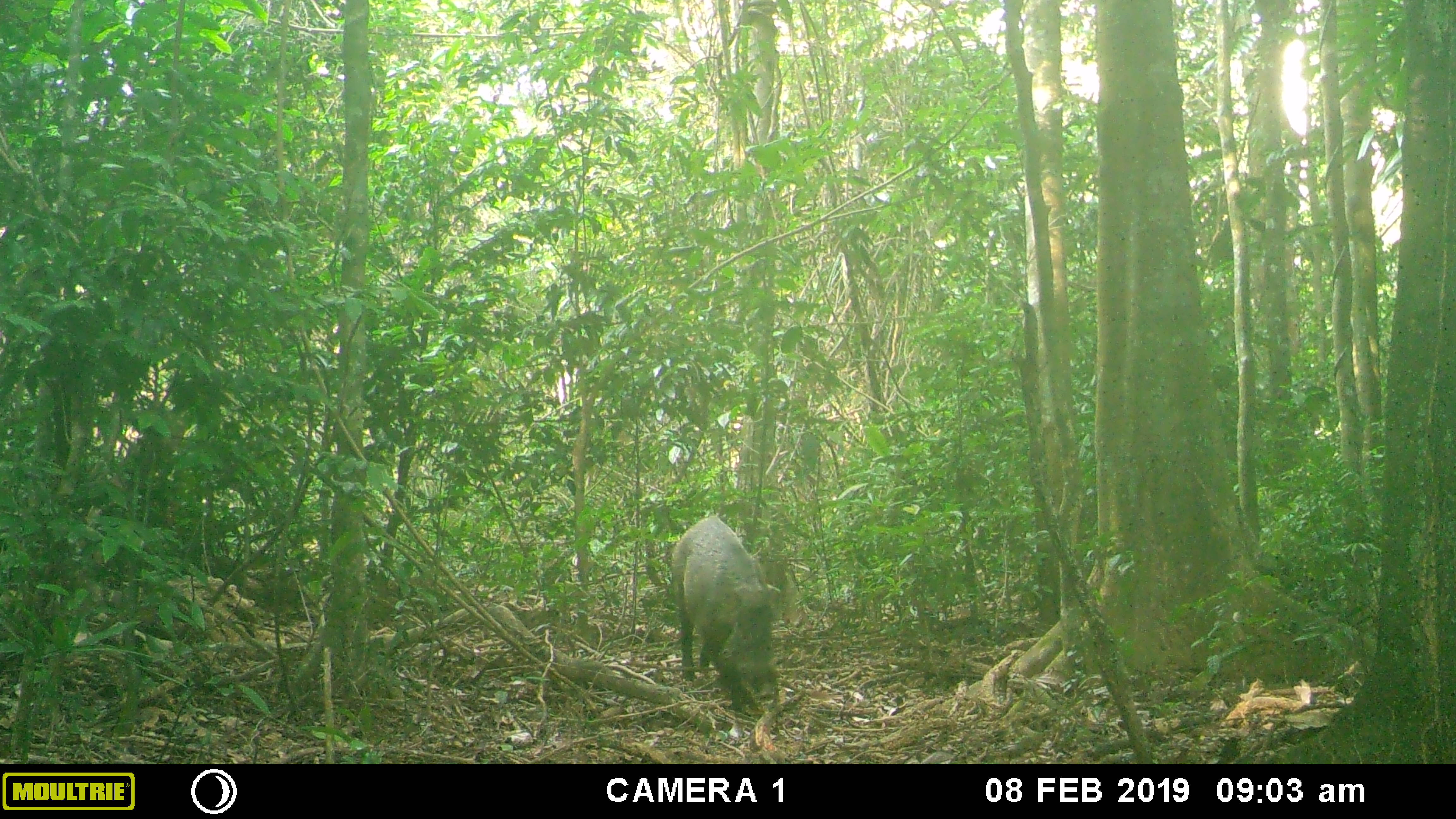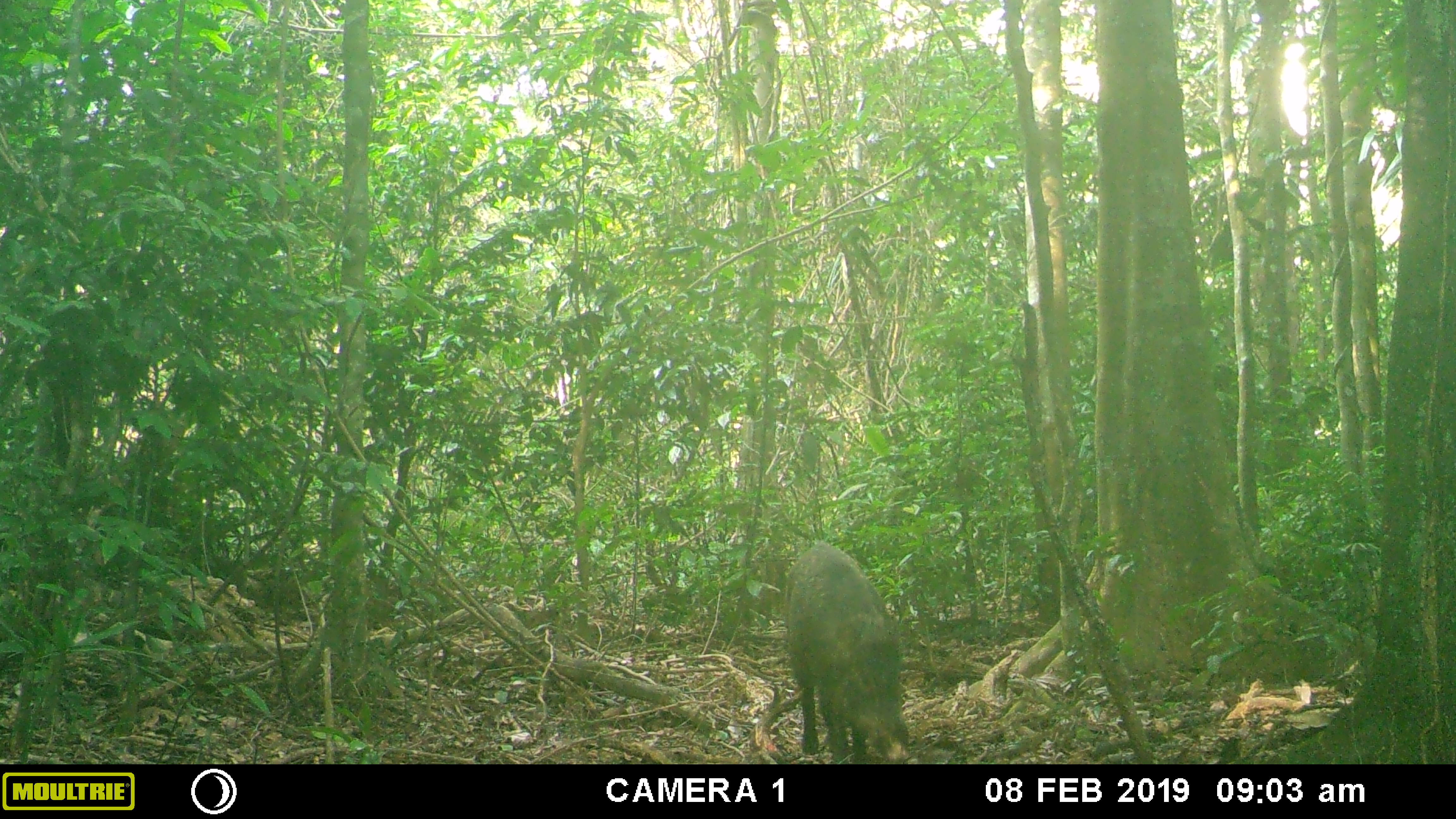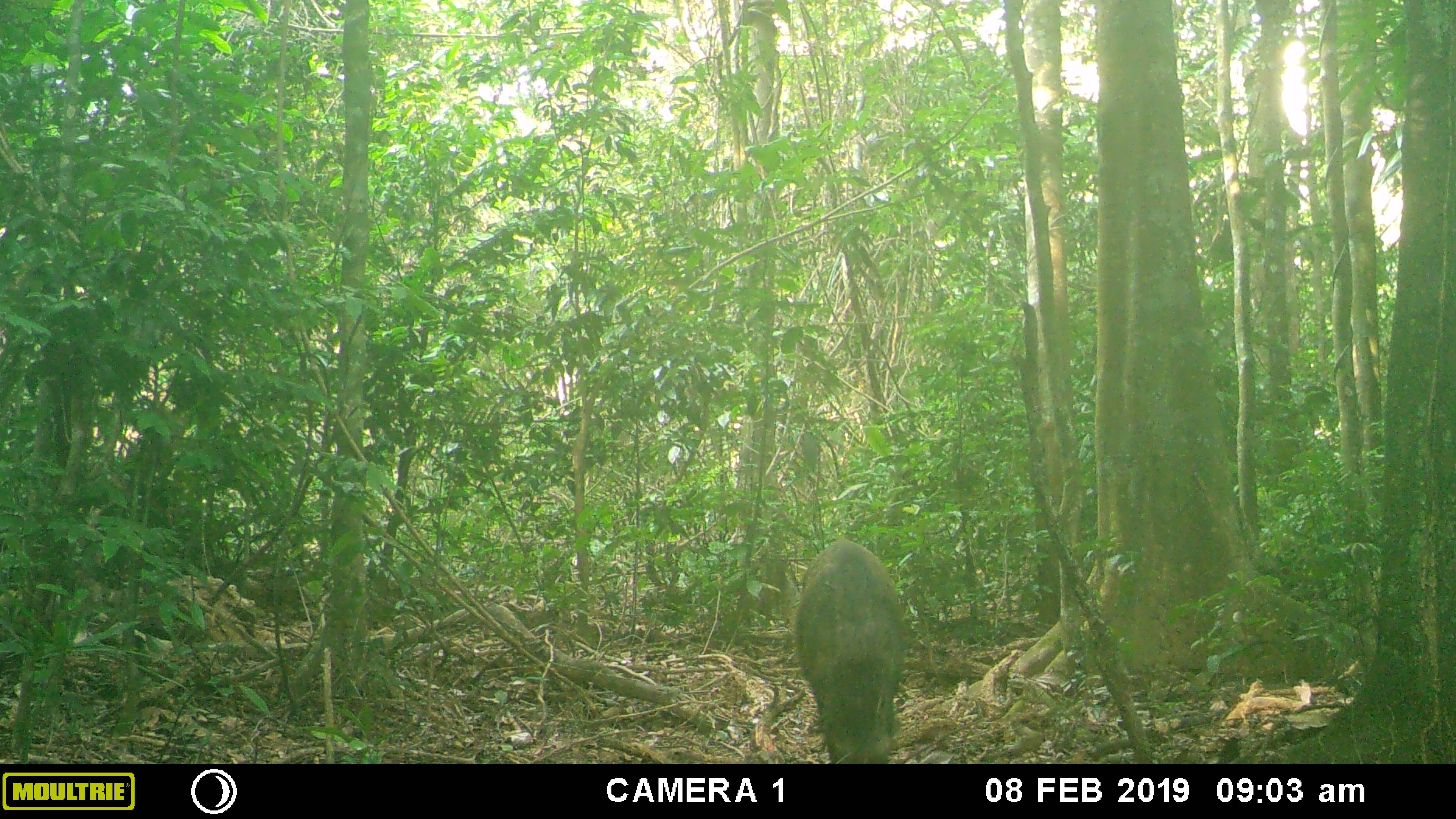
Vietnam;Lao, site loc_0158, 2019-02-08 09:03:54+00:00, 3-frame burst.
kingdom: Animalia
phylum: Chordata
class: Mammalia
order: Artiodactyla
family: Suidae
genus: Sus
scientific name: Sus scrofa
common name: eurasian wild pig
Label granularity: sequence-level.